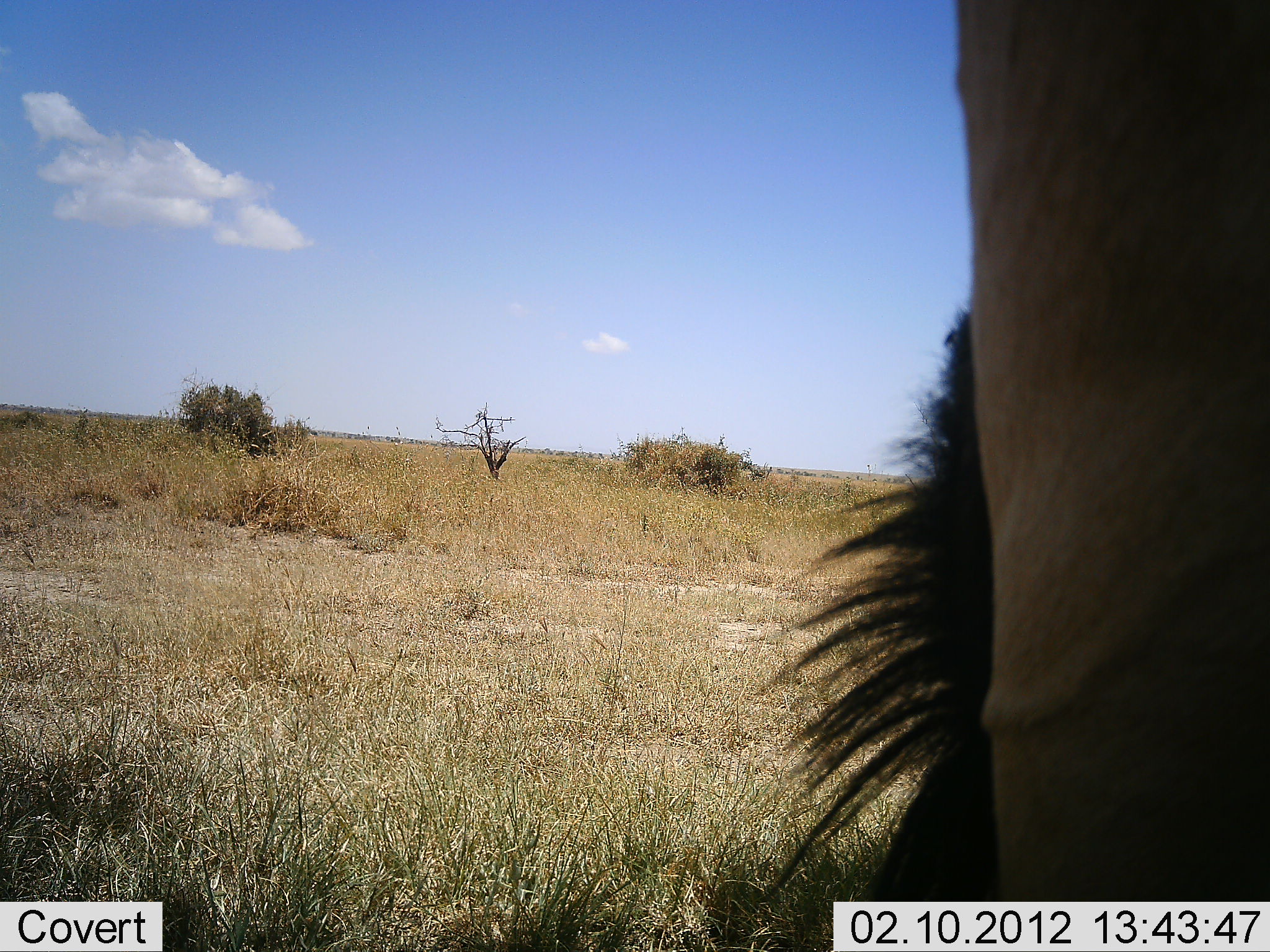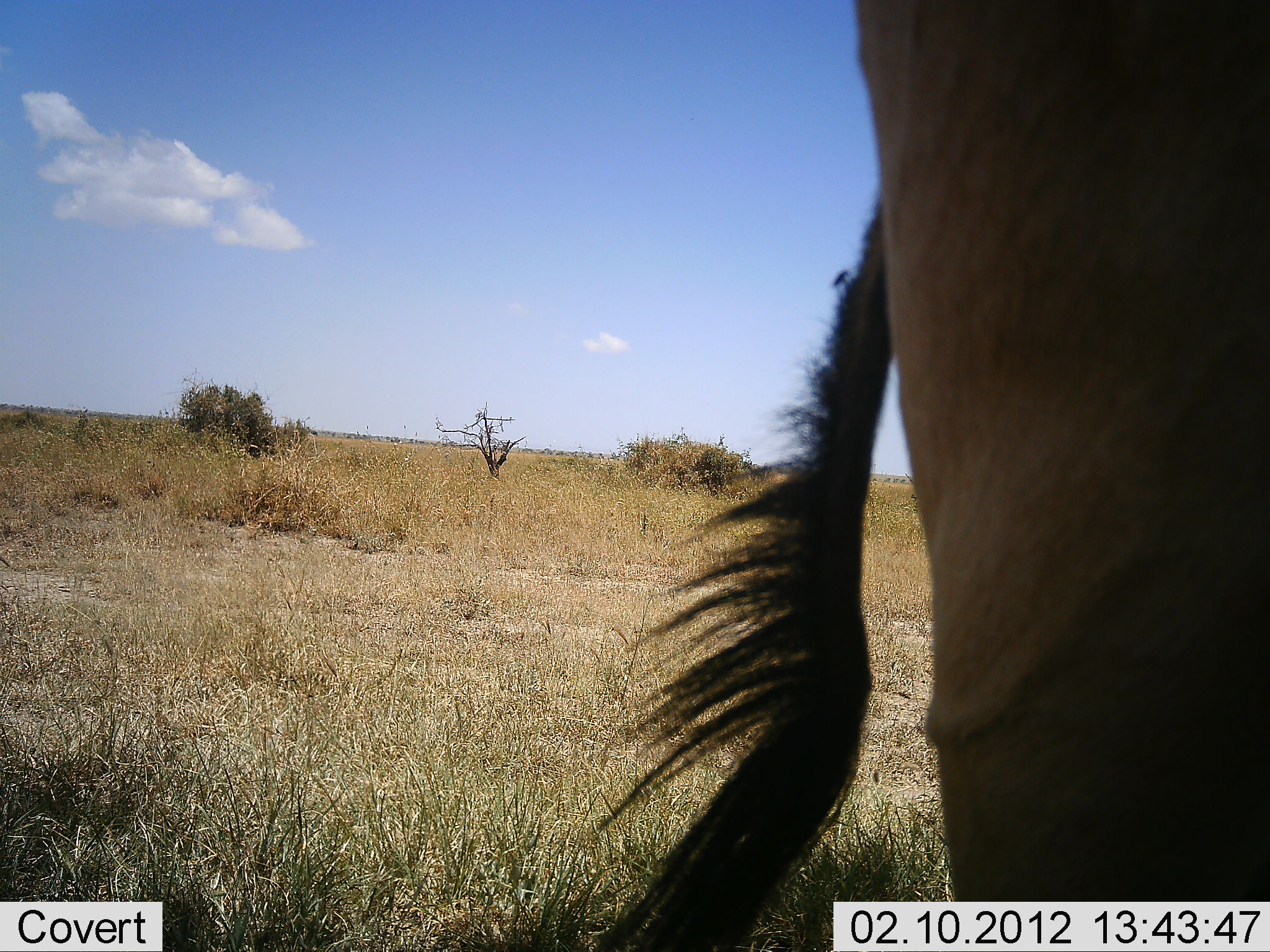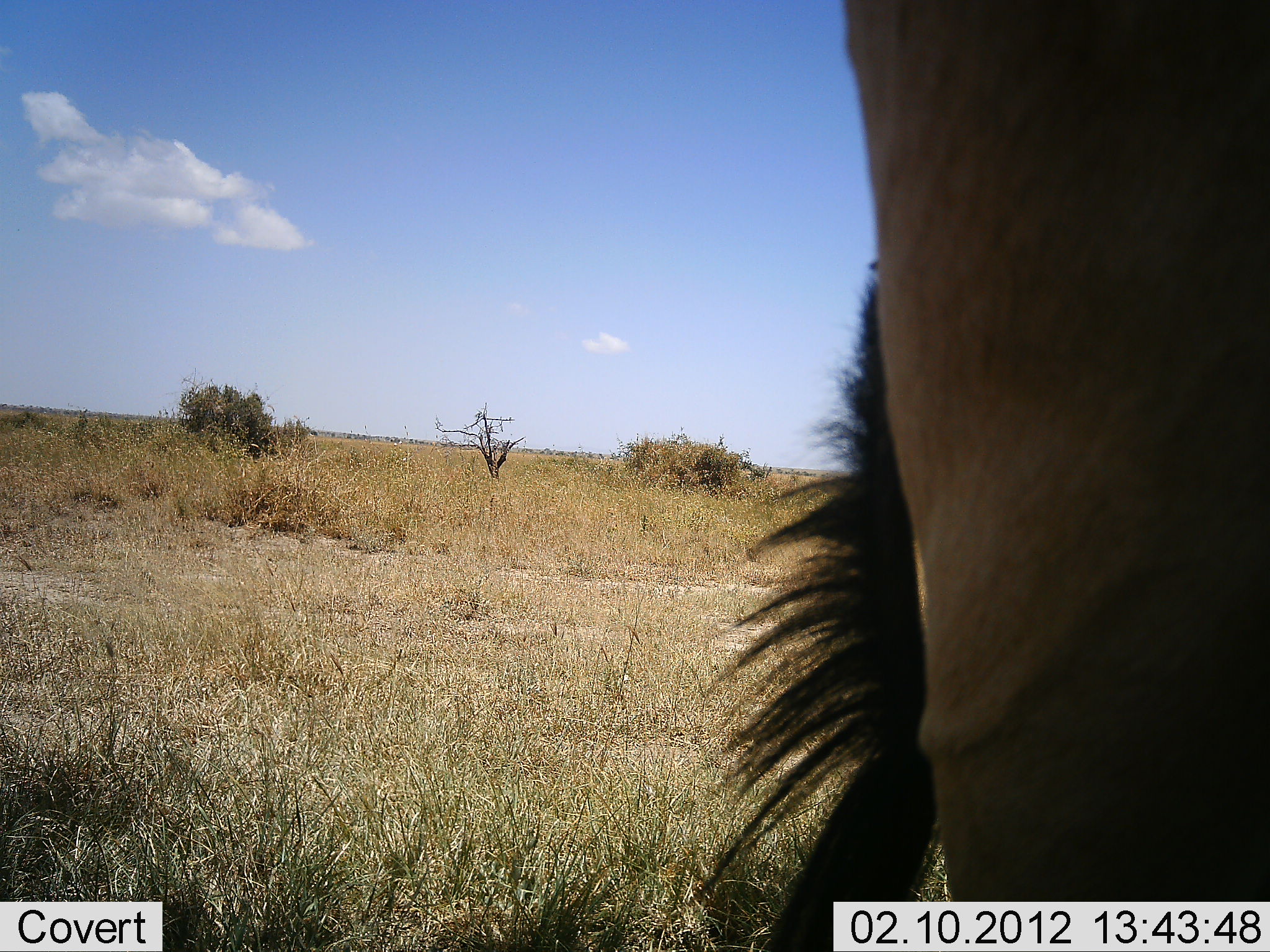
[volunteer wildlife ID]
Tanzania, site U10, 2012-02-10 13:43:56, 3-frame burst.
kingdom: Animalia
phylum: Chordata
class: Mammalia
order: Artiodactyla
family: Bovidae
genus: Alcelaphus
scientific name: Alcelaphus buselaphus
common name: hartebeest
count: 1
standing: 100%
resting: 0%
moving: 0%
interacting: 0%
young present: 0%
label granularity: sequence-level